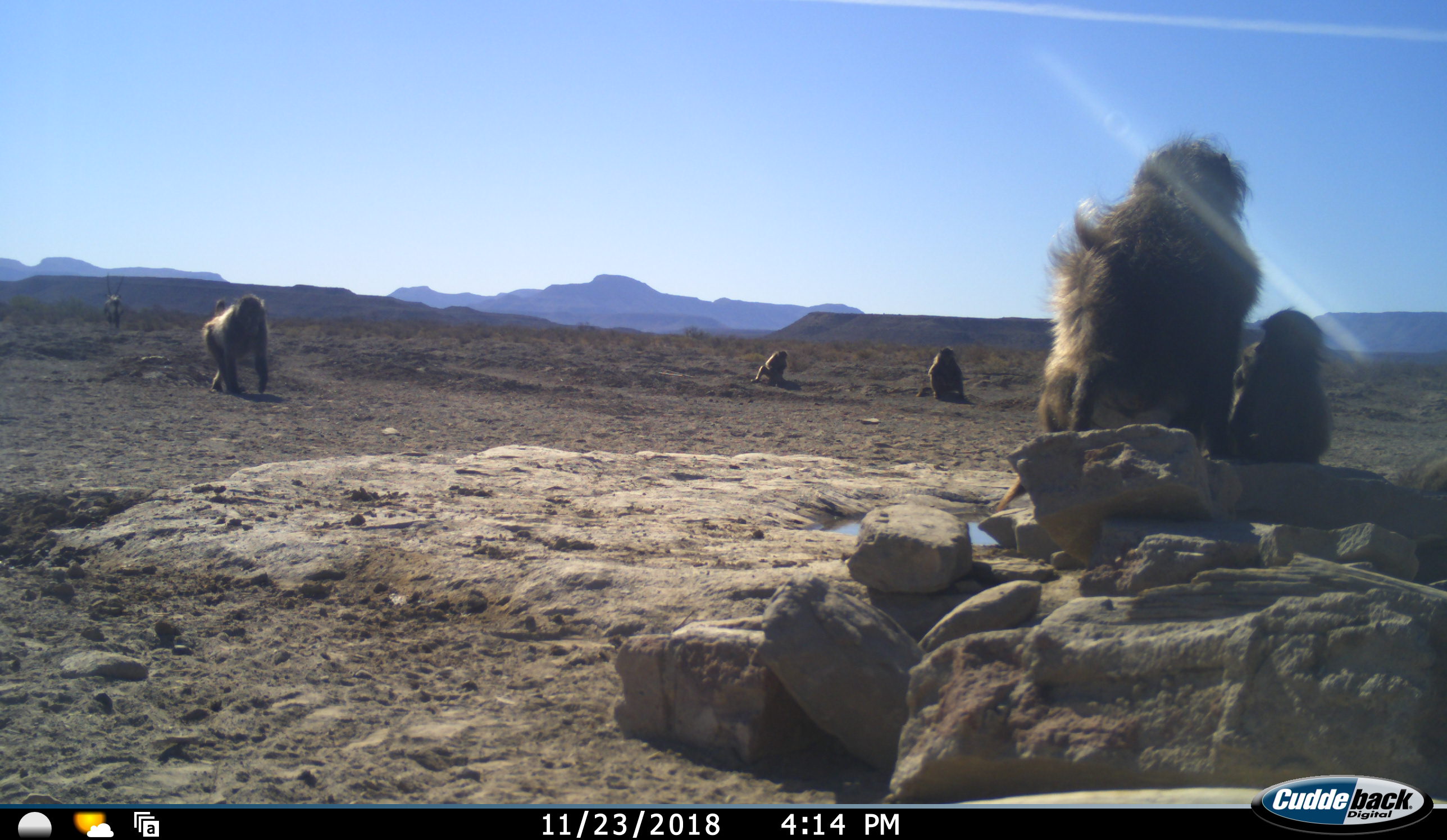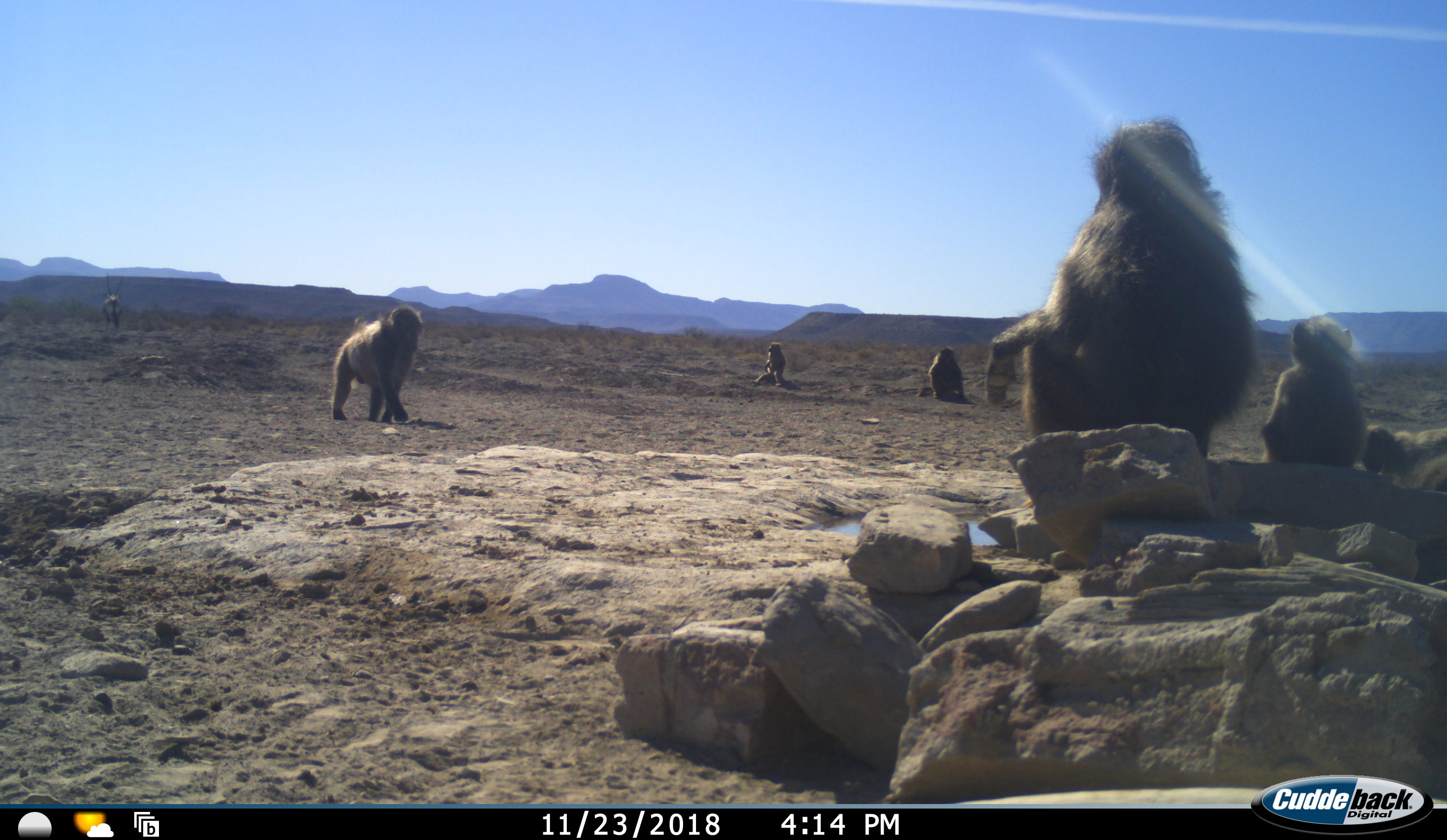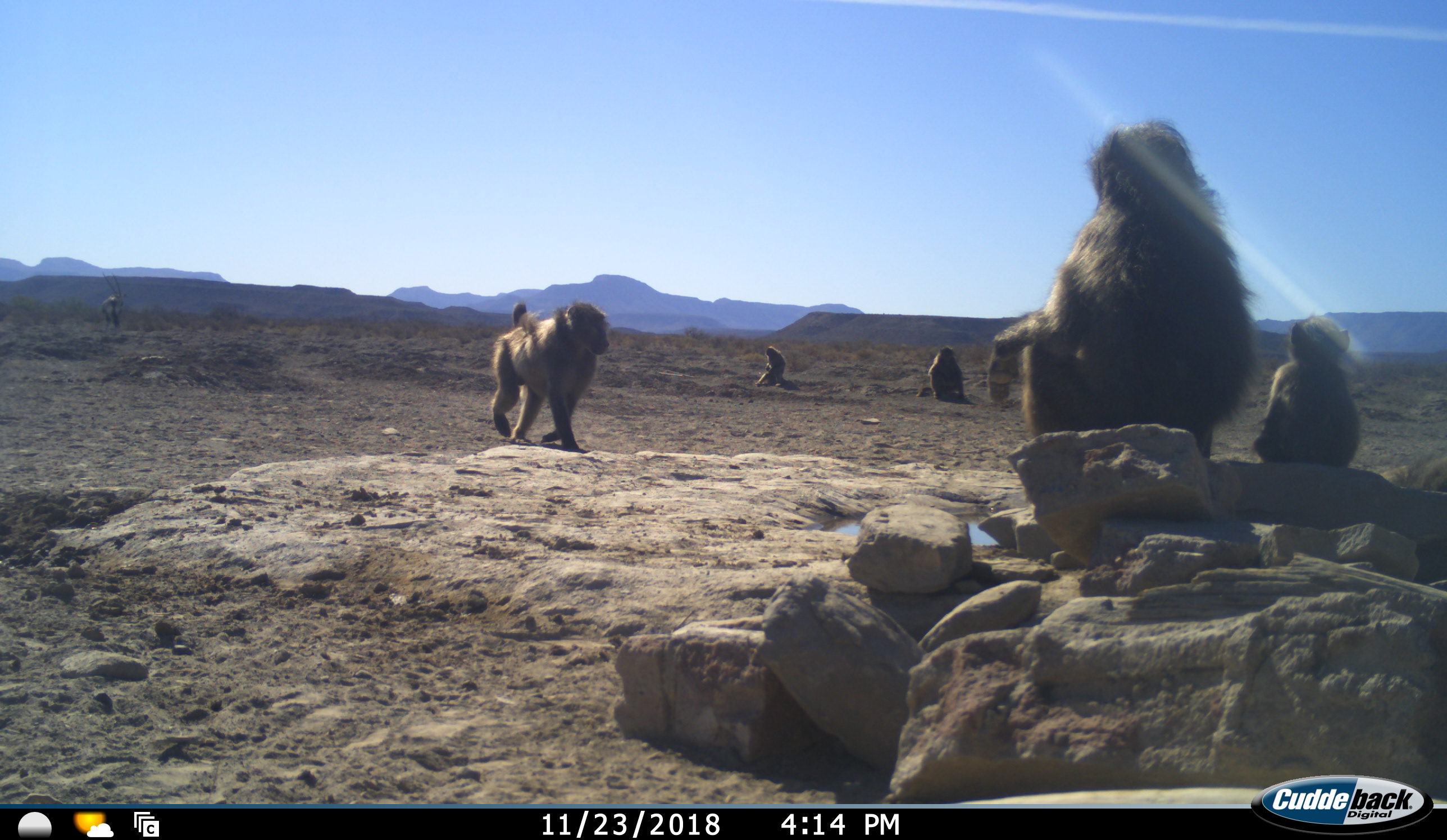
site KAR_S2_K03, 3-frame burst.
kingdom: Animalia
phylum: Chordata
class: Mammalia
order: Primates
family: Cercopithecidae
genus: Papio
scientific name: Papio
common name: baboon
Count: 6.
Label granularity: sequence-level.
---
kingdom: Animalia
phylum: Chordata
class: Mammalia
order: Artiodactyla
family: Bovidae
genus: Oryx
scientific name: Oryx gazella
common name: gemsbok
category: oryx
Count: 1.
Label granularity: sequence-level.